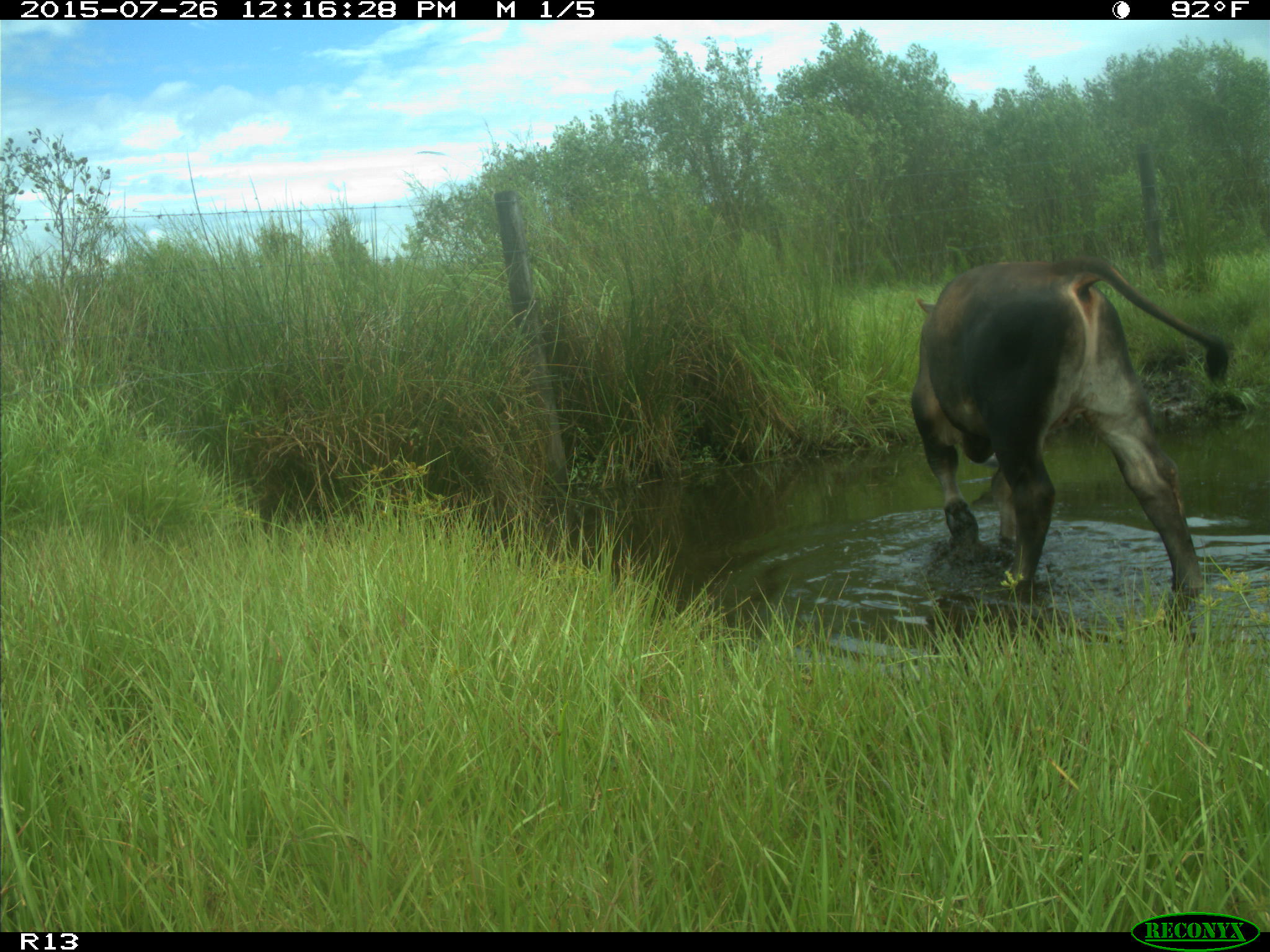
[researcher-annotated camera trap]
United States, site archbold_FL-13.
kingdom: Animalia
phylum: Chordata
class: Mammalia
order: Artiodactyla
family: Bovidae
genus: Bos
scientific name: Bos taurus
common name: domestic cow